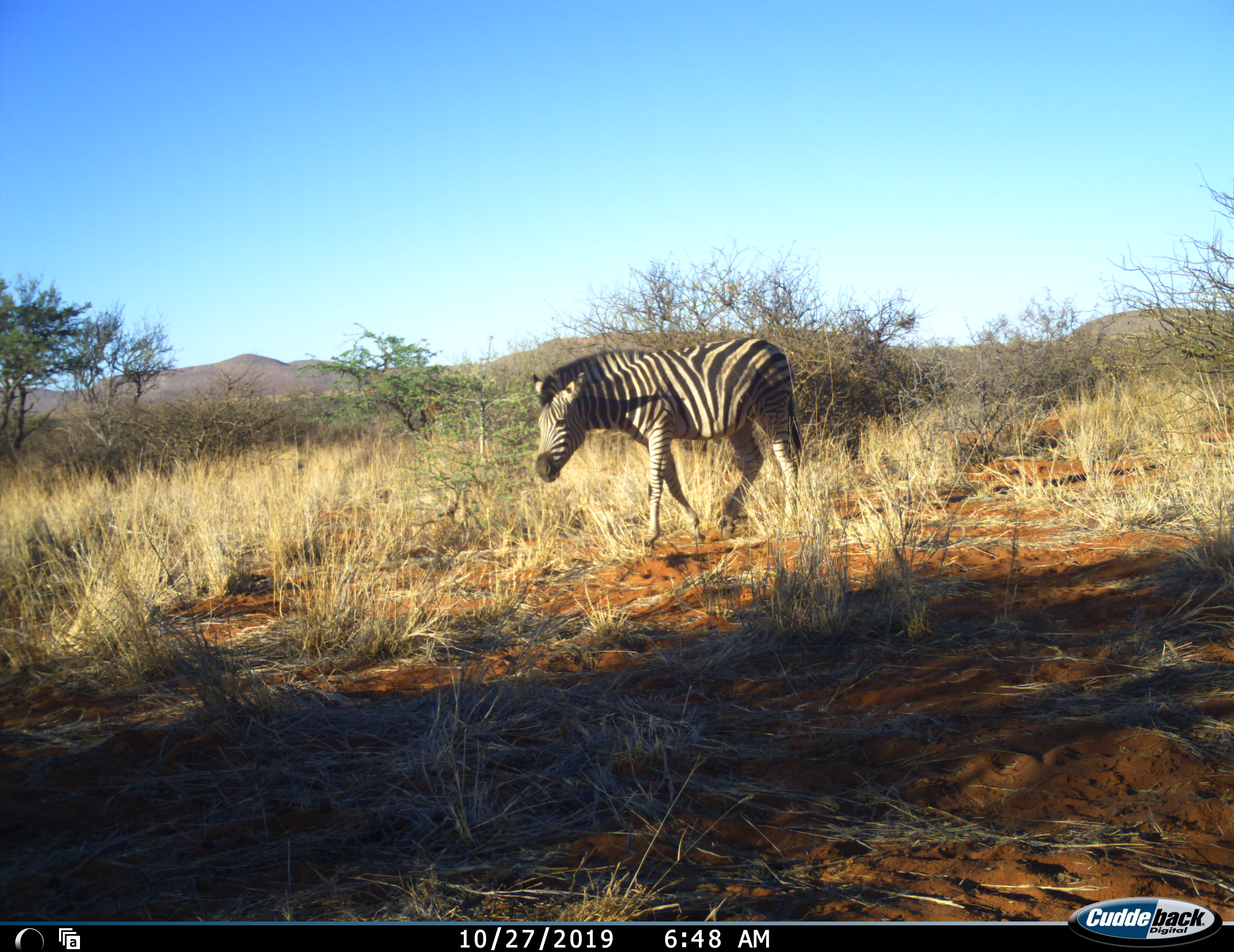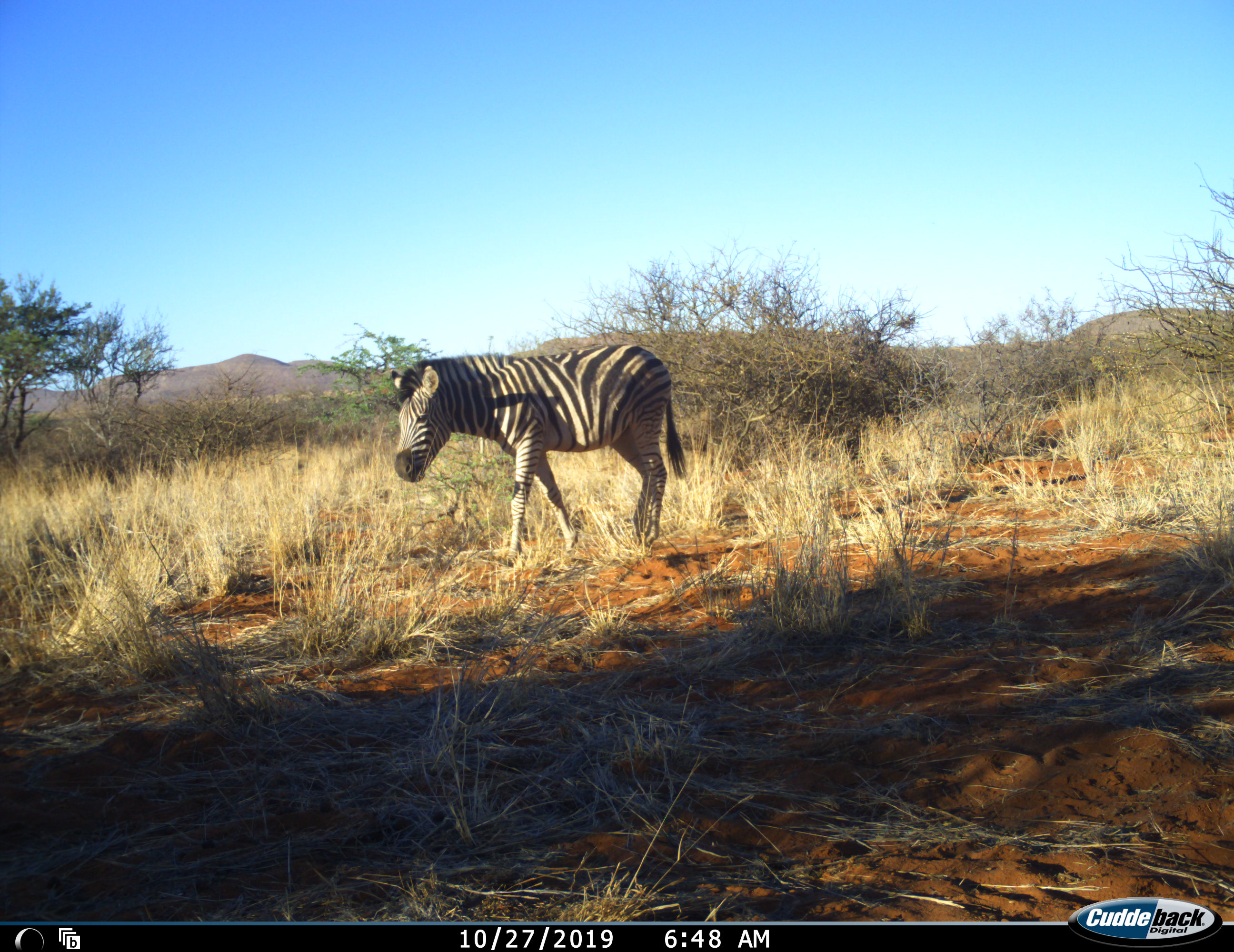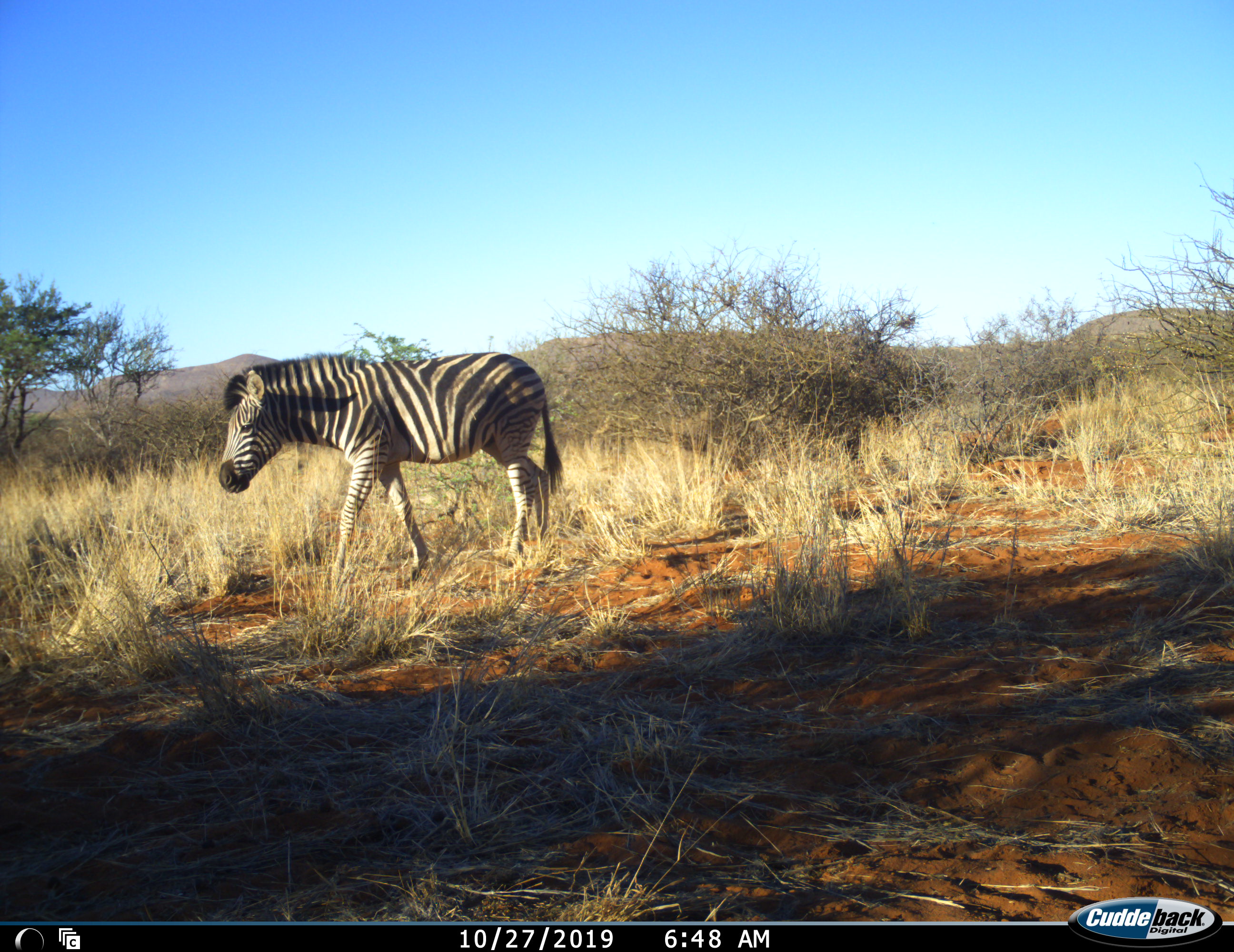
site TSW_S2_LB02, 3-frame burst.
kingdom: Animalia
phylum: Chordata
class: Mammalia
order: Perissodactyla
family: Equidae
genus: Equus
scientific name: Equus quagga burchellii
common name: burchell's zebra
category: zebraburchells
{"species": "zebraburchells (burchell's zebra) (Equus quagga burchellii)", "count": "1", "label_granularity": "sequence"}